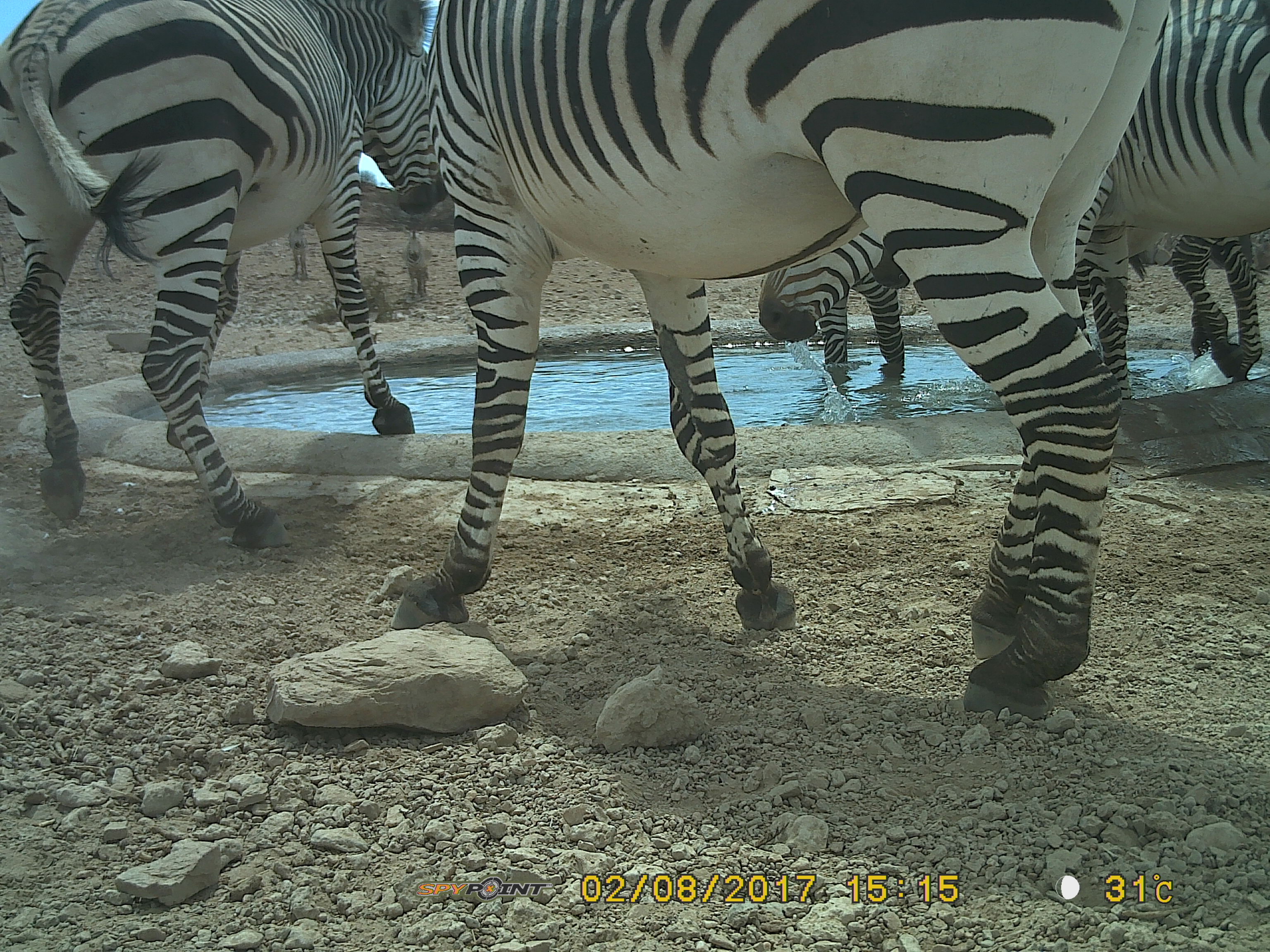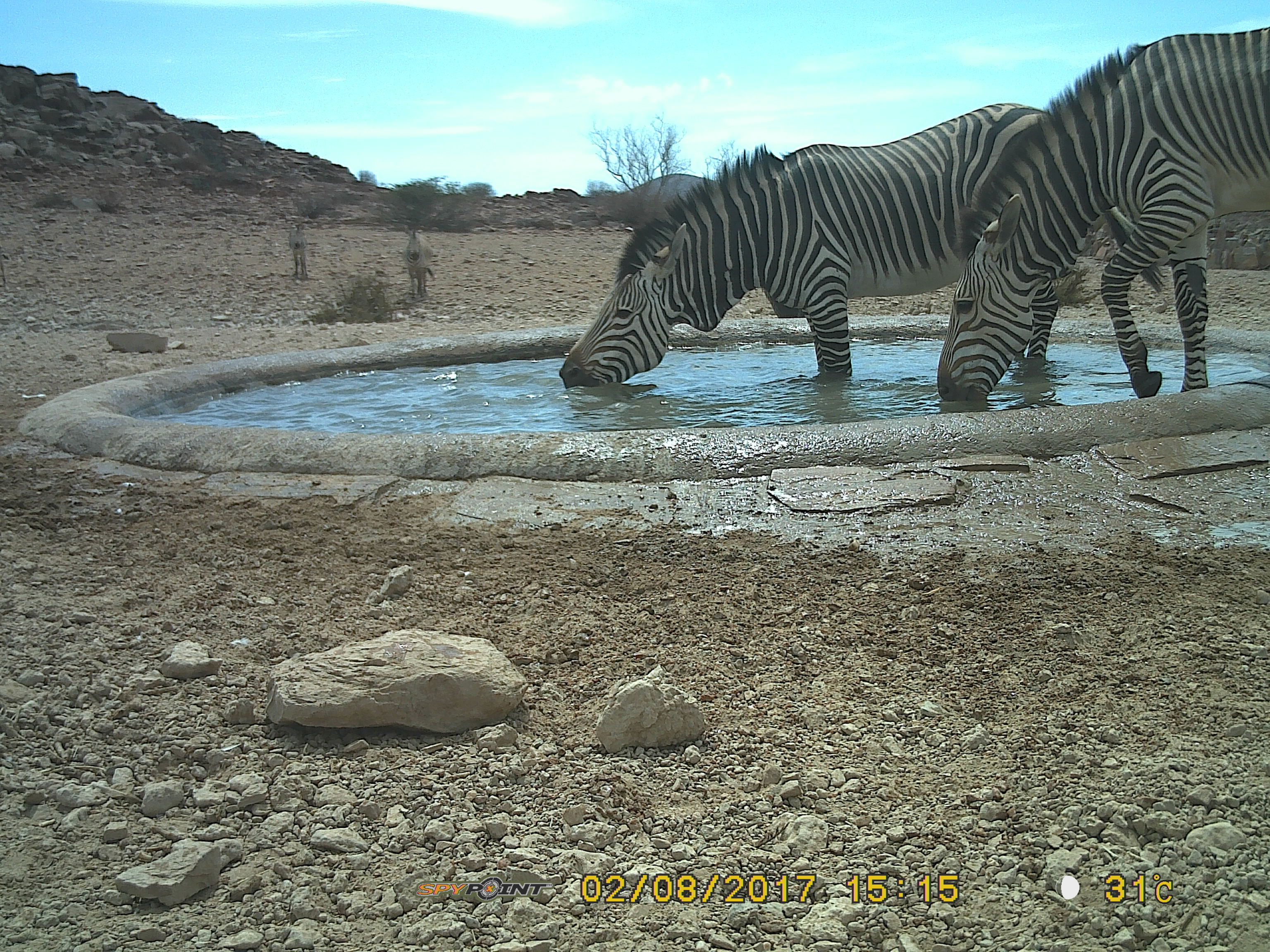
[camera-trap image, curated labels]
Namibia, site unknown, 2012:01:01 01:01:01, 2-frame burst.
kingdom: Animalia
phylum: Chordata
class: Mammalia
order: Perissodactyla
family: Equidae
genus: Equus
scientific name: Equus zebra hartmannae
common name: hartmann's mountain zebra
Equus zebra hartmannae (hartmann's mountain zebra).